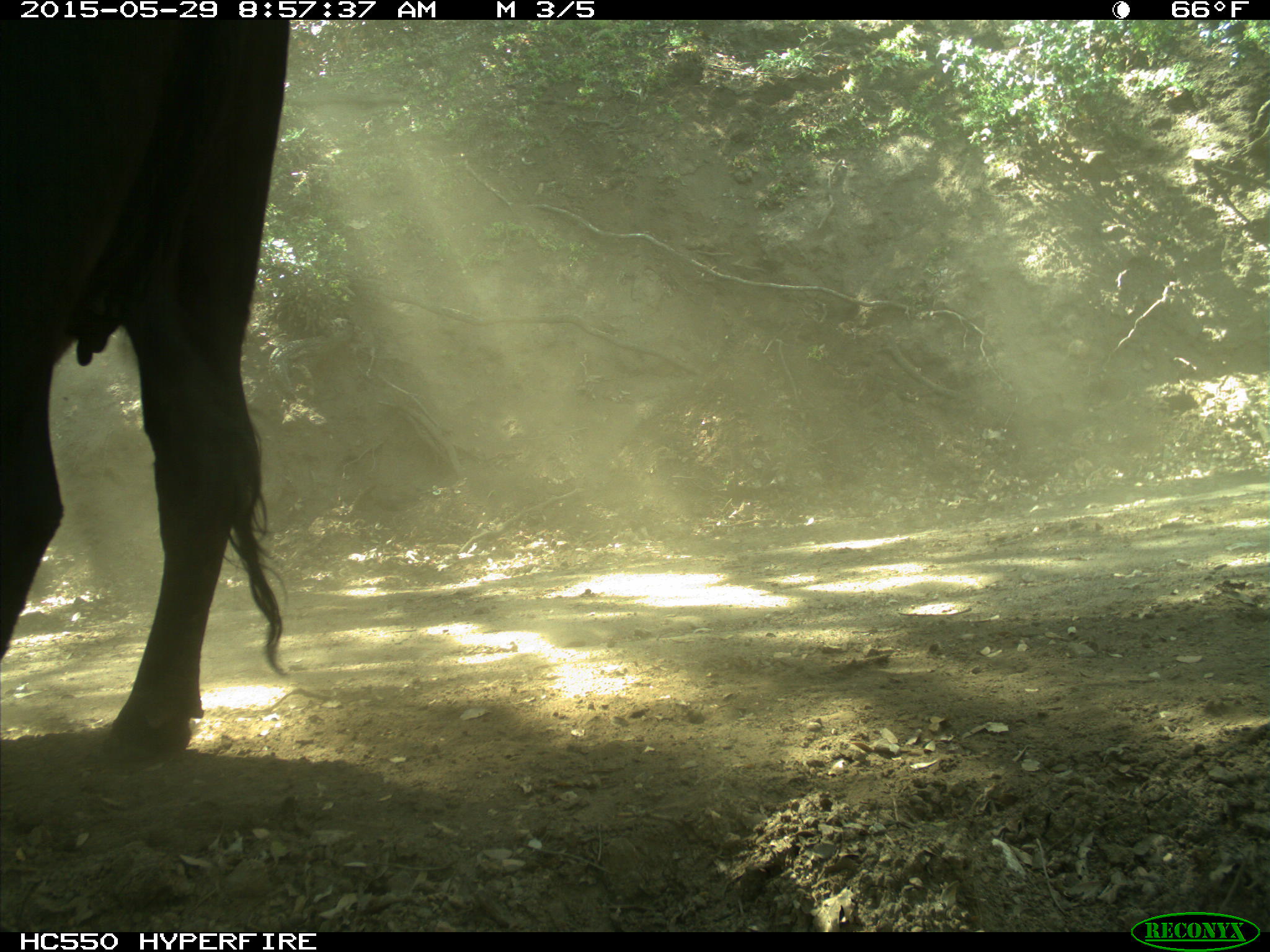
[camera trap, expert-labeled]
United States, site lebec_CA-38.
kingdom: Animalia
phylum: Chordata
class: Mammalia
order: Artiodactyla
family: Bovidae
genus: Bos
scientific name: Bos taurus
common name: domestic cow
Bos taurus (domestic cow).